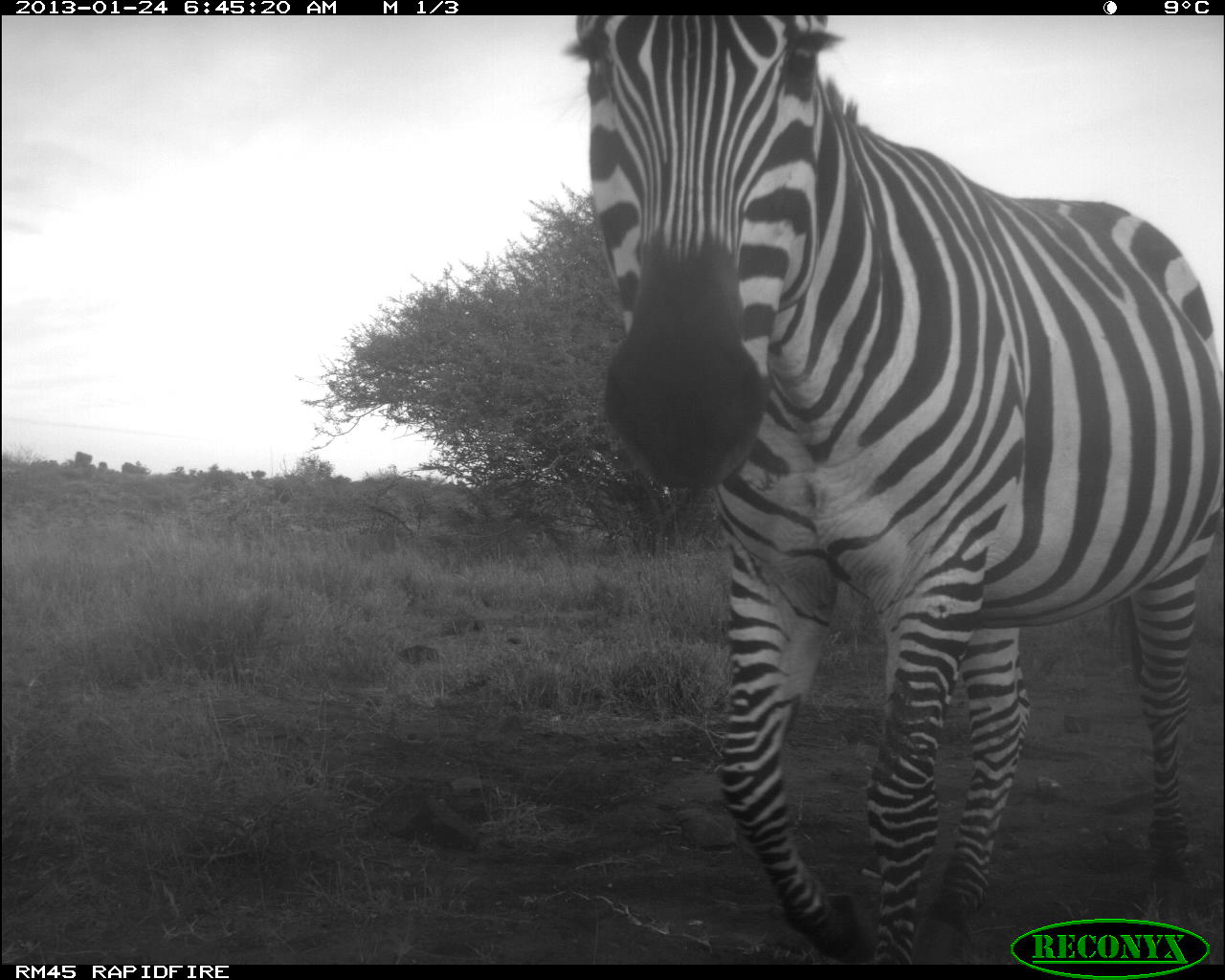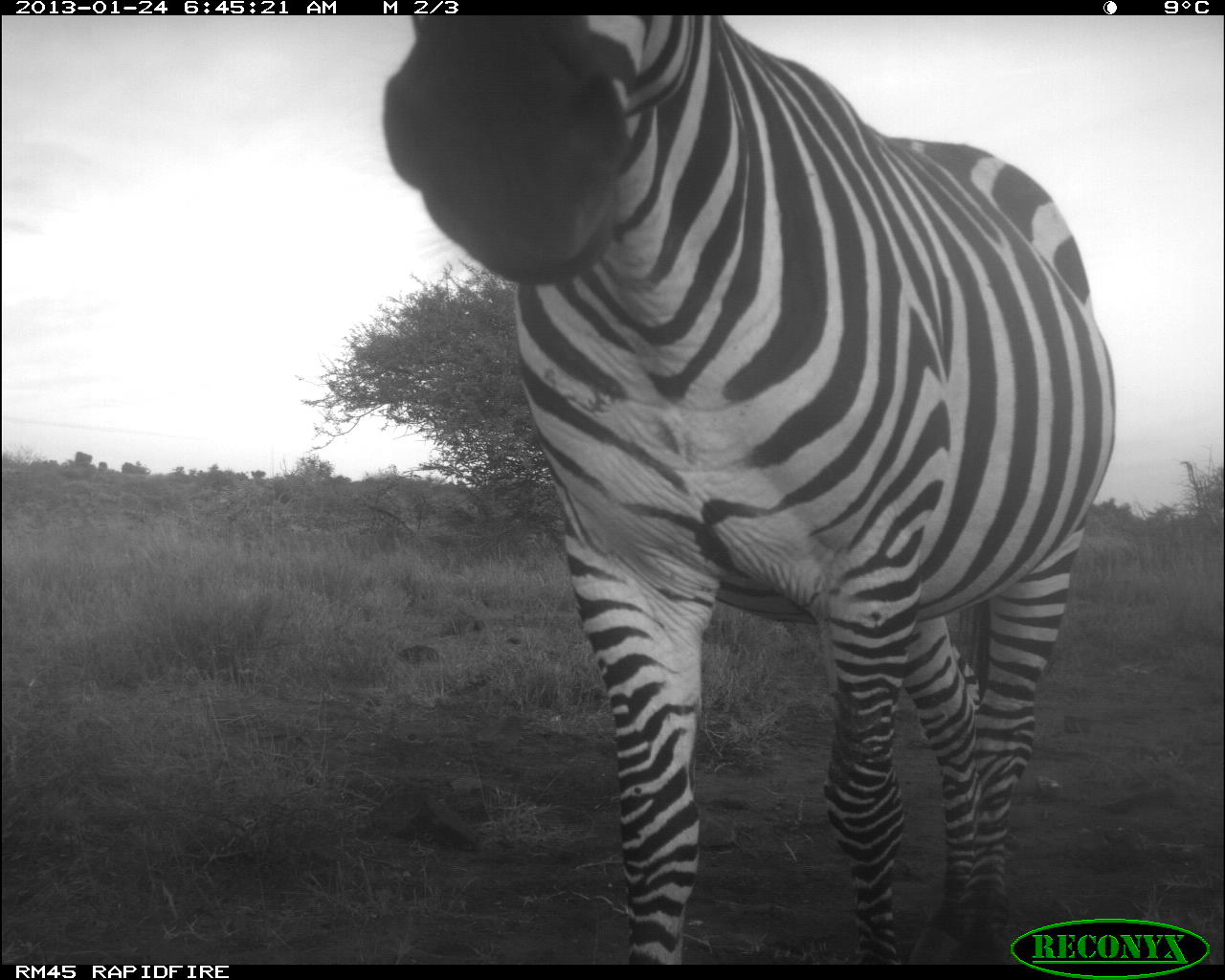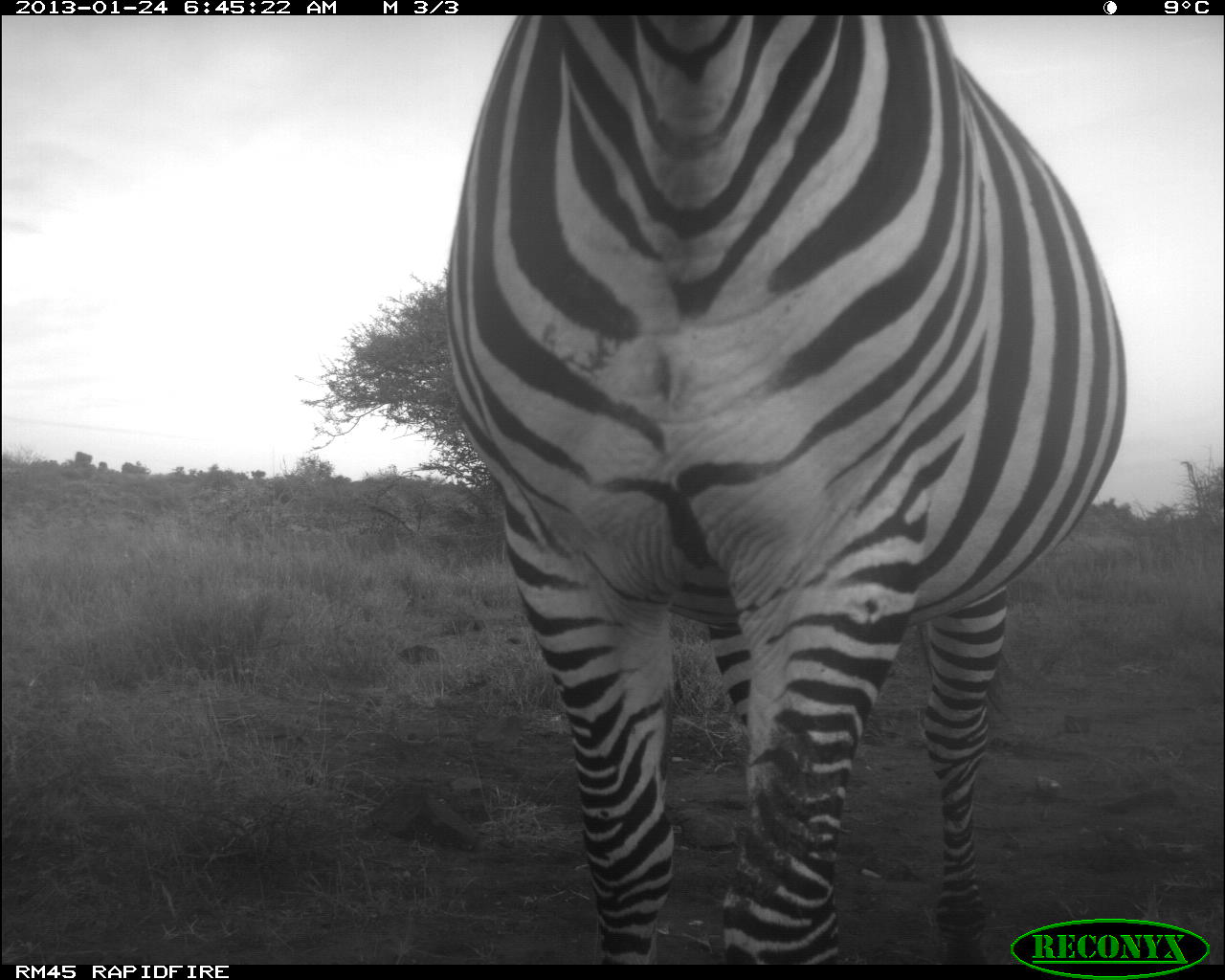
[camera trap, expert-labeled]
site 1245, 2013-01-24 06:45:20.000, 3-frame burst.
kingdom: Animalia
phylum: Chordata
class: Mammalia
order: Perissodactyla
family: Equidae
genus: Equus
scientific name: Equus quagga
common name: plains zebra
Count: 1.